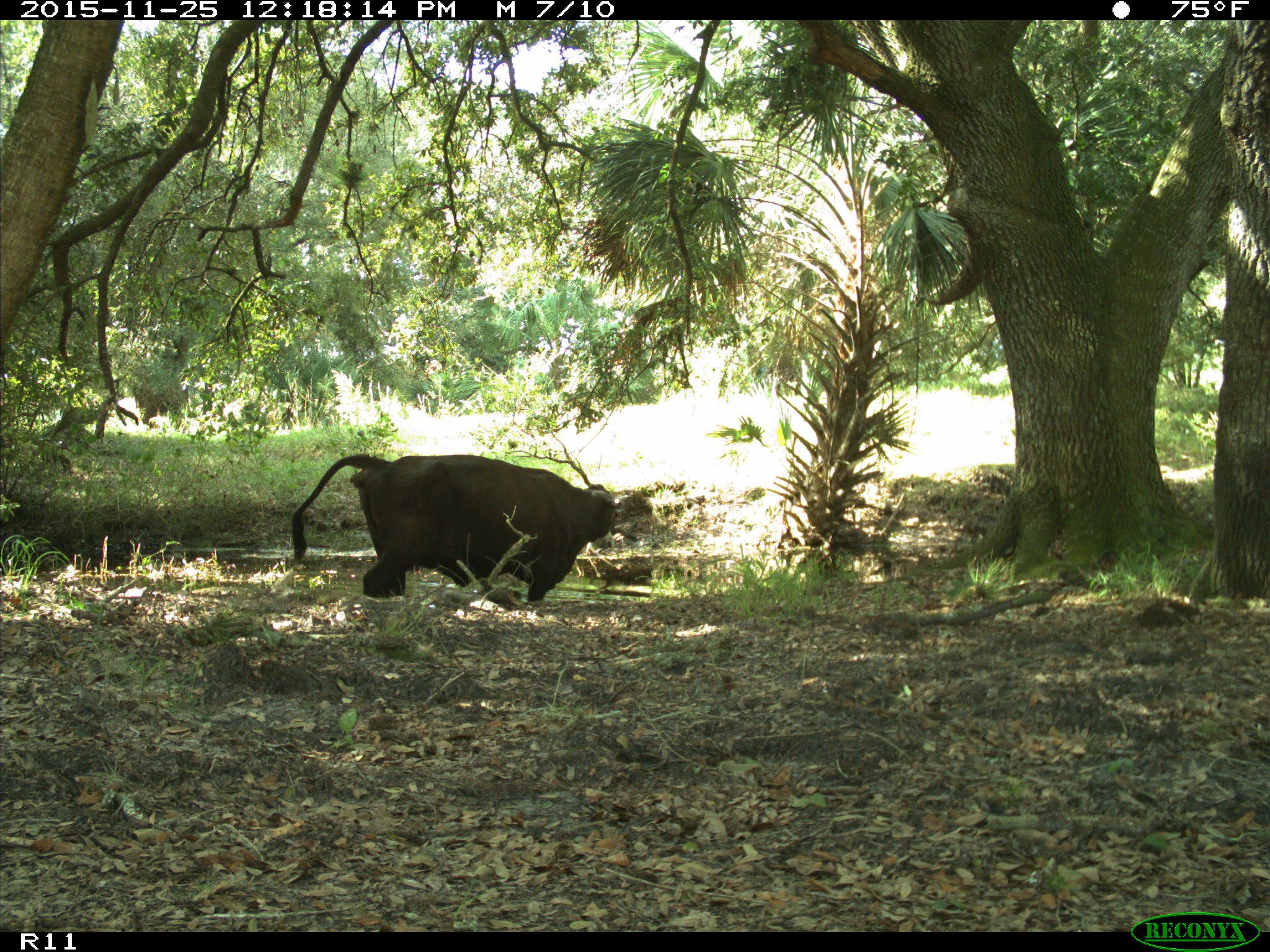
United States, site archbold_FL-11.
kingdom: Animalia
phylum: Chordata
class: Mammalia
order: Artiodactyla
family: Bovidae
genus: Bos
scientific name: Bos taurus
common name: domestic cow